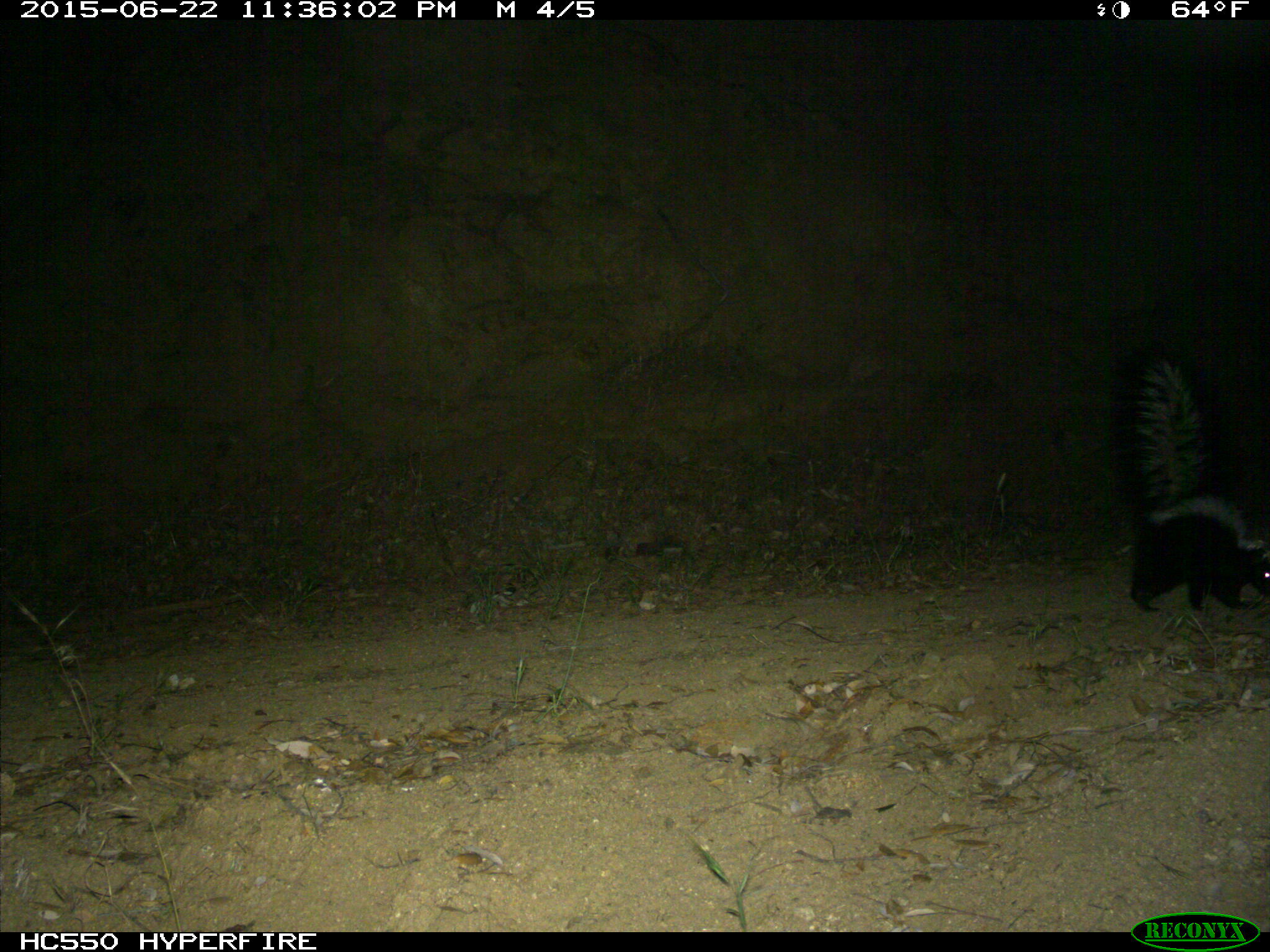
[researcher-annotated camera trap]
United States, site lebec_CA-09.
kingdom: Animalia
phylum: Chordata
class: Mammalia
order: Carnivora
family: Mephitidae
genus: Mephitis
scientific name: Mephitis mephitis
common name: striped skunk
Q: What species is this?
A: Mephitis mephitis (striped skunk).